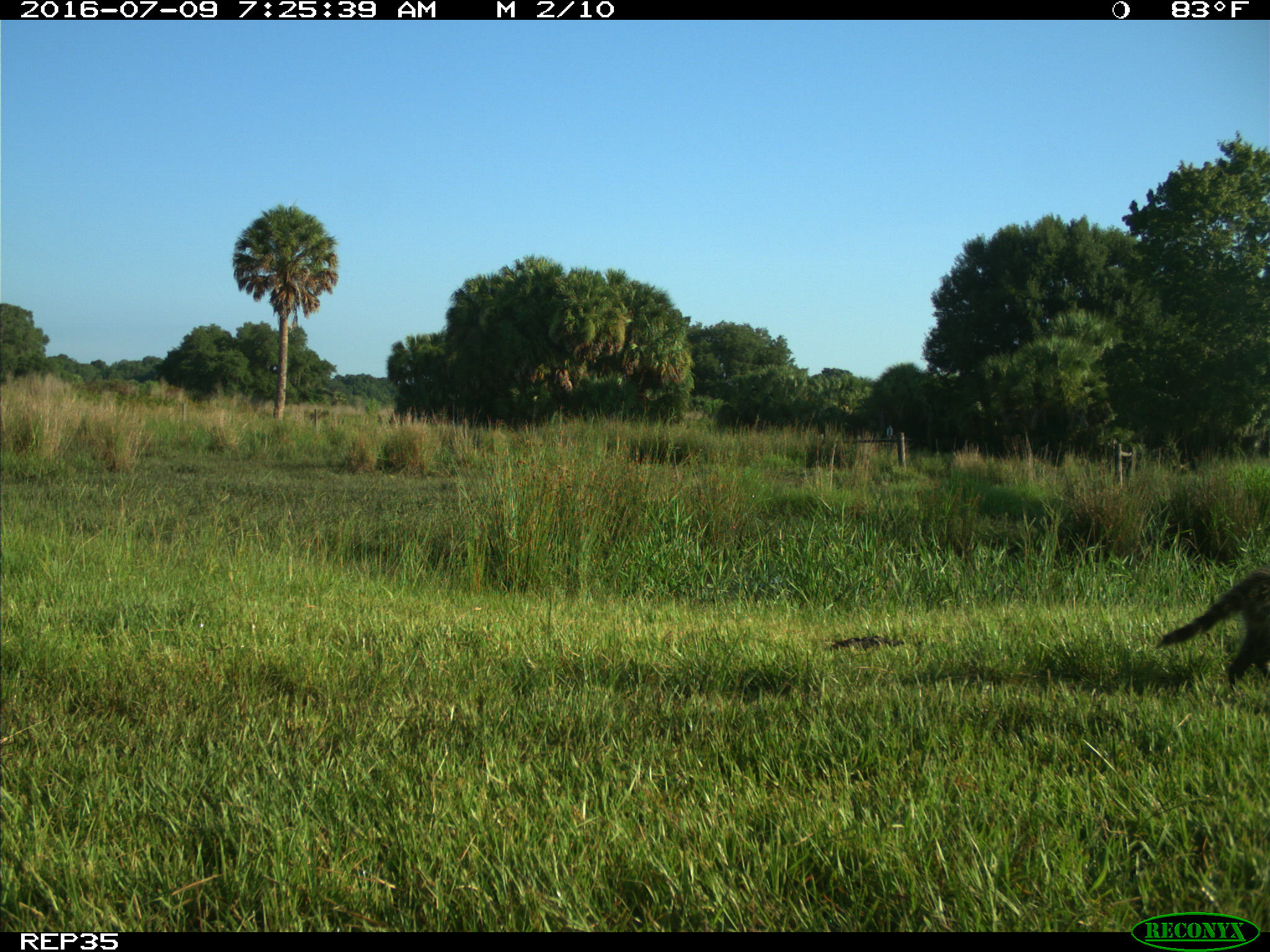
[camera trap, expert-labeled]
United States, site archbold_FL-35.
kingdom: Animalia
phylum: Chordata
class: Mammalia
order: Carnivora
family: Procyonidae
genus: Procyon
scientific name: Procyon lotor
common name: common raccoon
Procyon lotor (common raccoon).